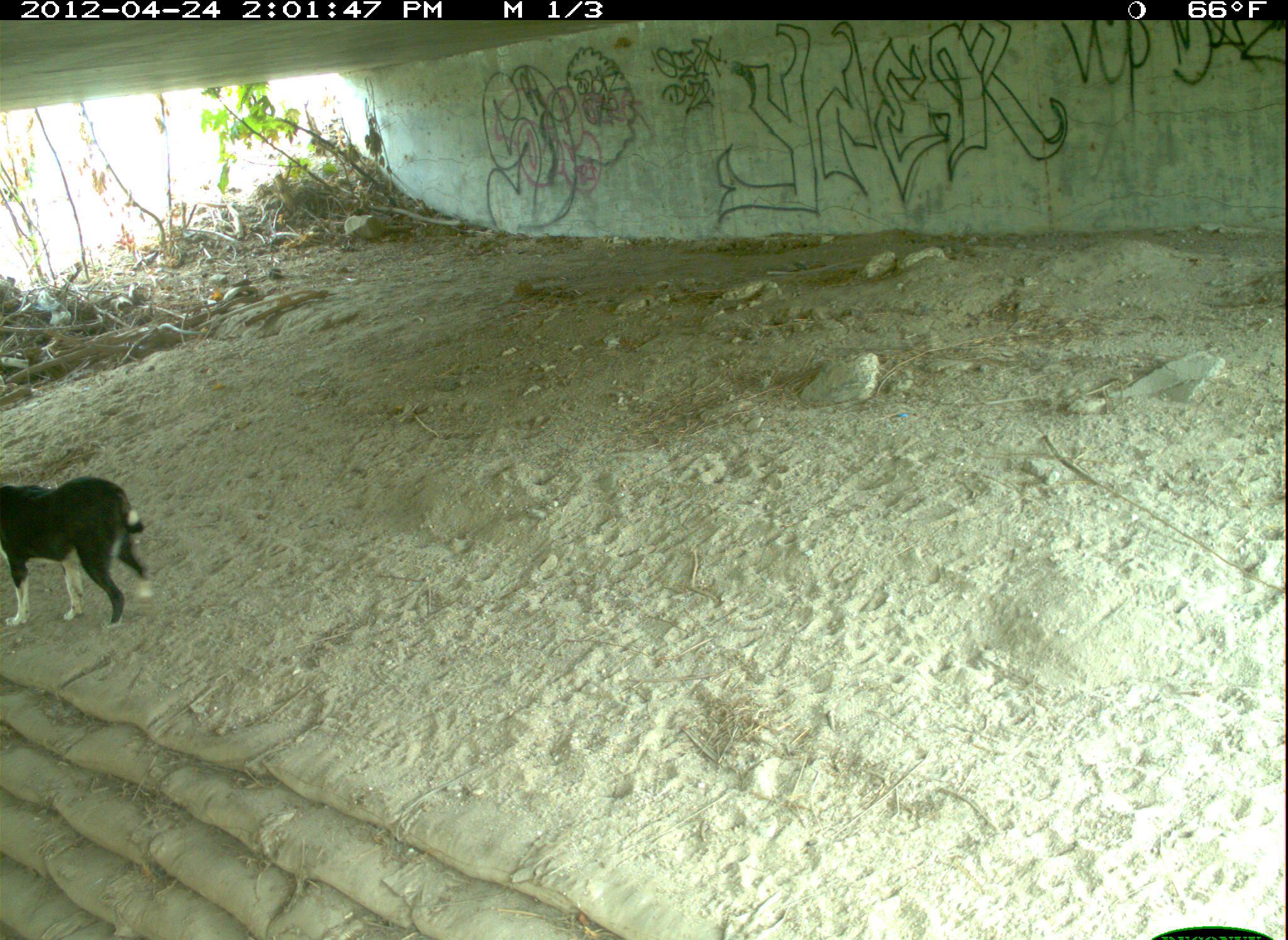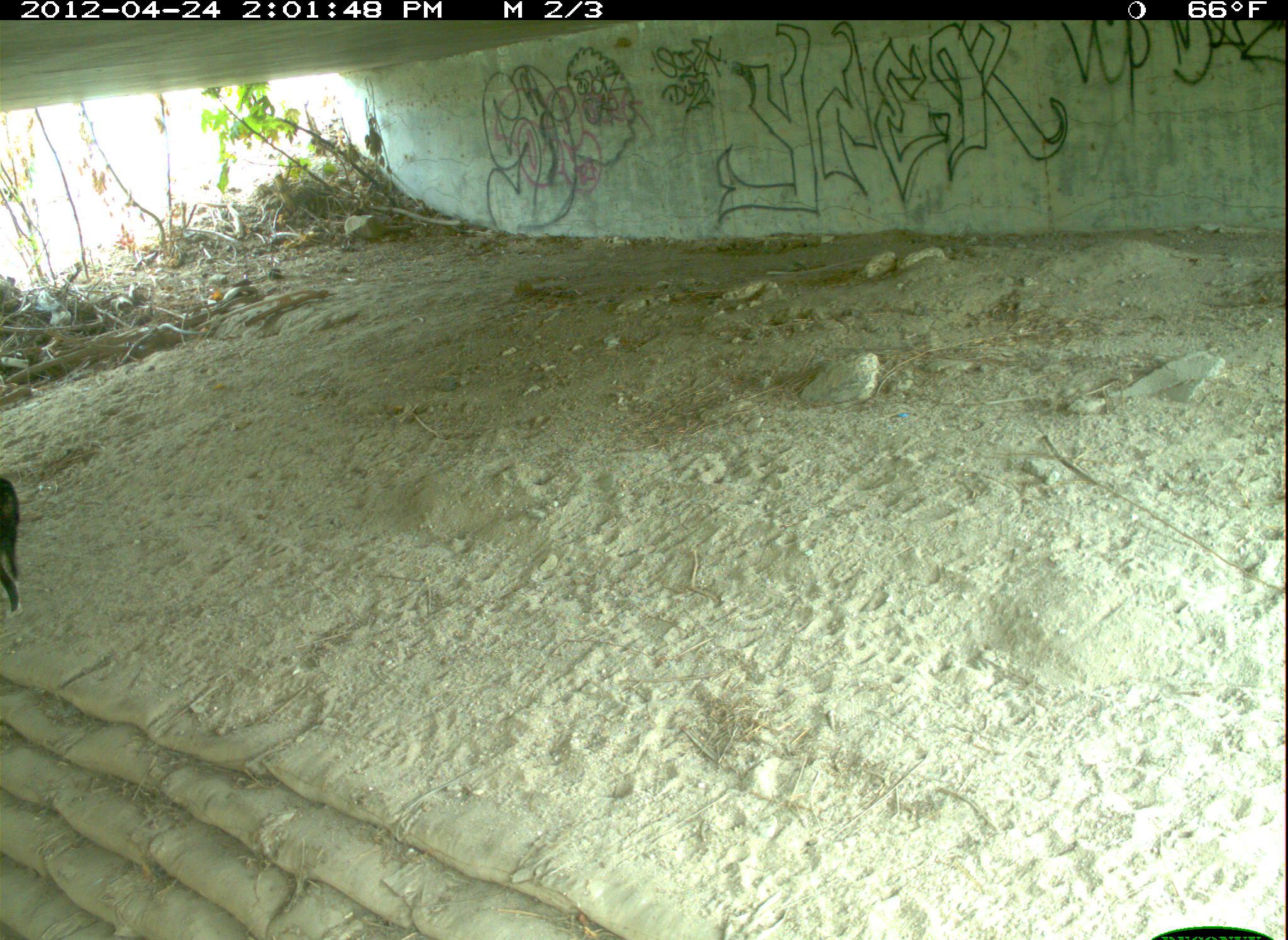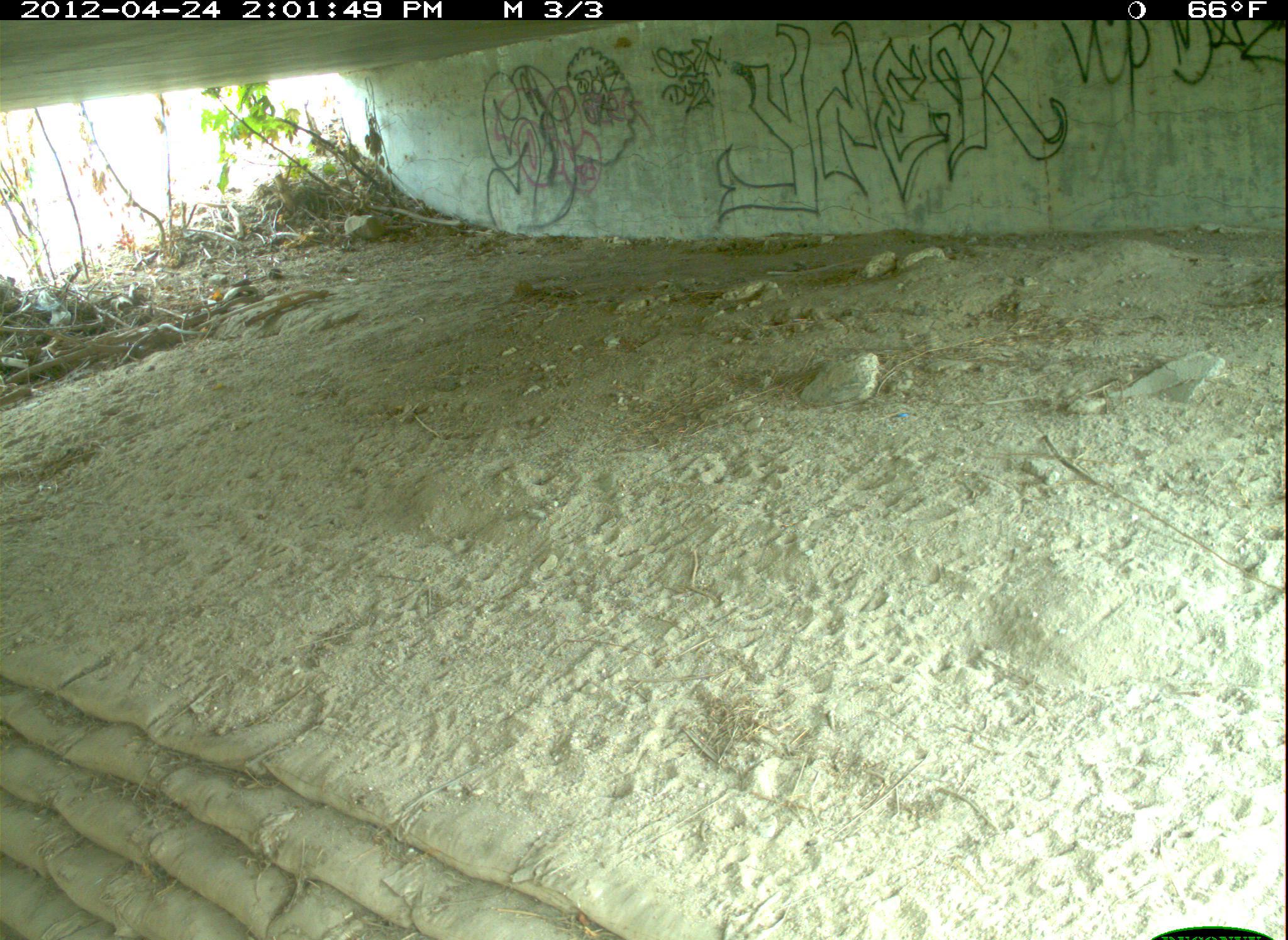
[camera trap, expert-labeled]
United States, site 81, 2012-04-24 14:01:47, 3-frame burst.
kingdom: Animalia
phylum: Chordata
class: Mammalia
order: Carnivora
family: Canidae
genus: Canis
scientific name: Canis familiaris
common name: domestic dog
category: dog